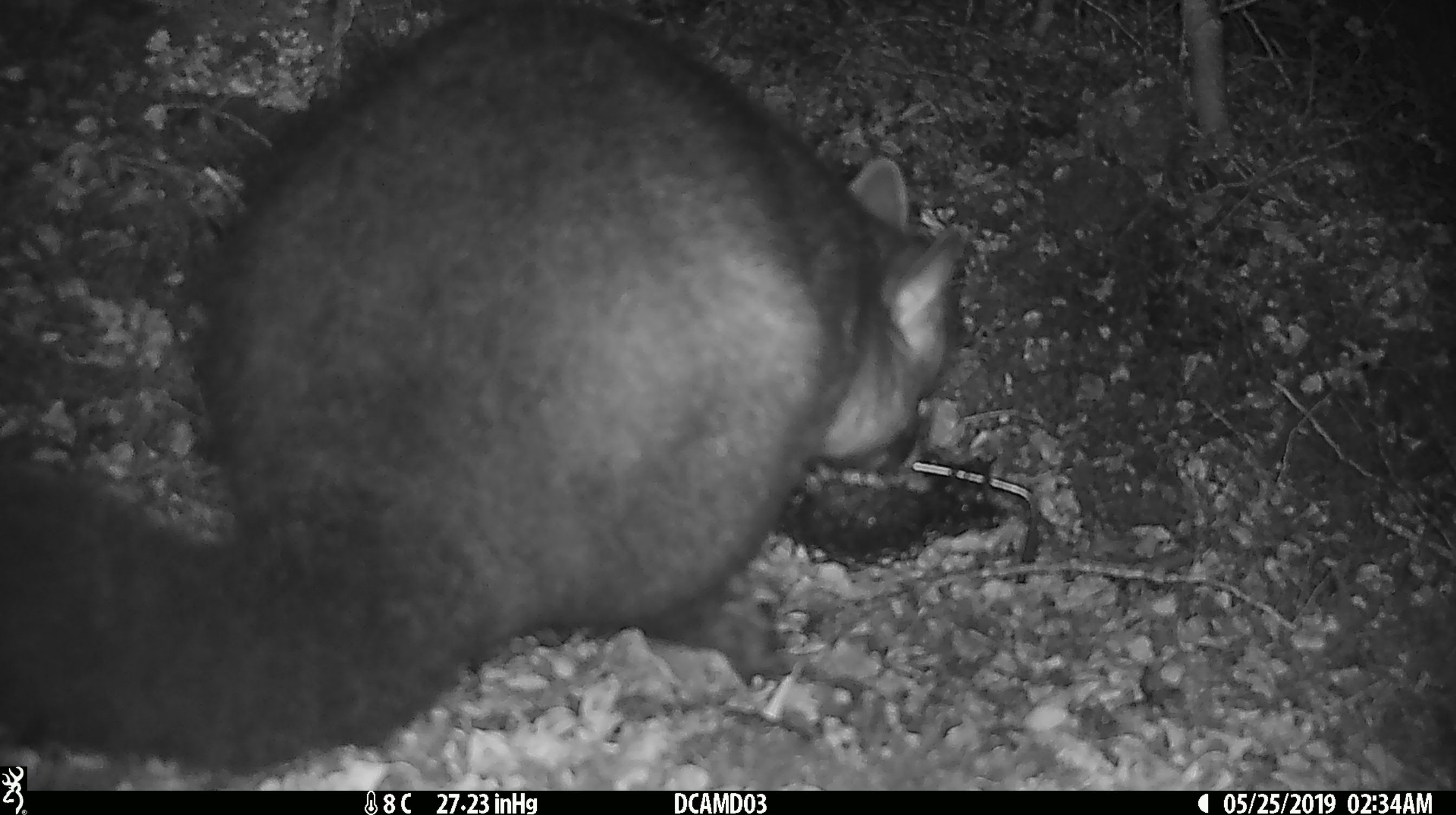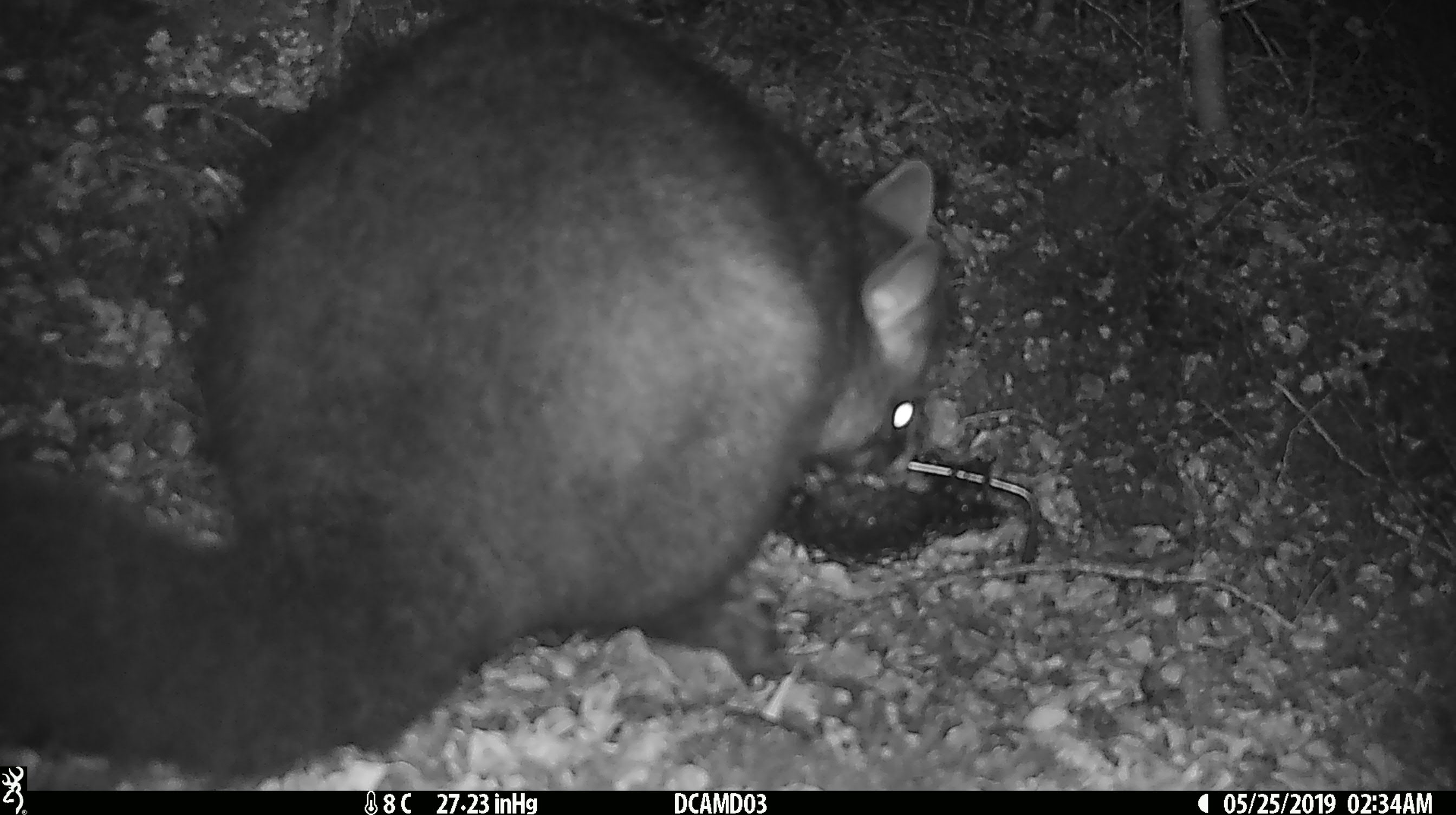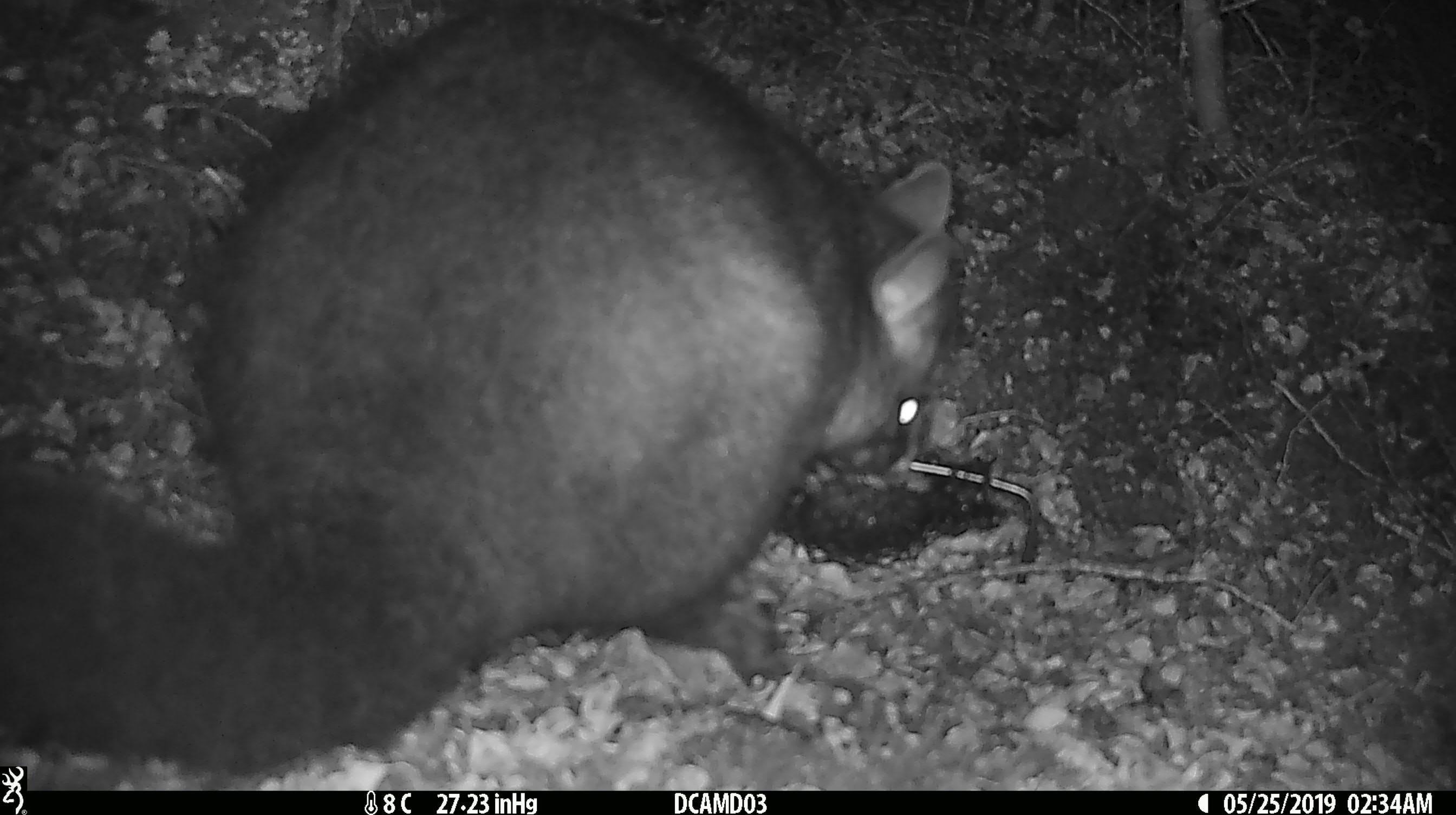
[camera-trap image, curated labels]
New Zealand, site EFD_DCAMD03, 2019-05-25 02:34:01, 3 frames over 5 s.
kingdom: Animalia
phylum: Chordata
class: Mammalia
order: Diprotodontia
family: Phalangeridae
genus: Trichosurus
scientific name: Trichosurus vulpecula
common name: common brushtail possum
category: possum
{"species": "possum (common brushtail possum) (Trichosurus vulpecula)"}